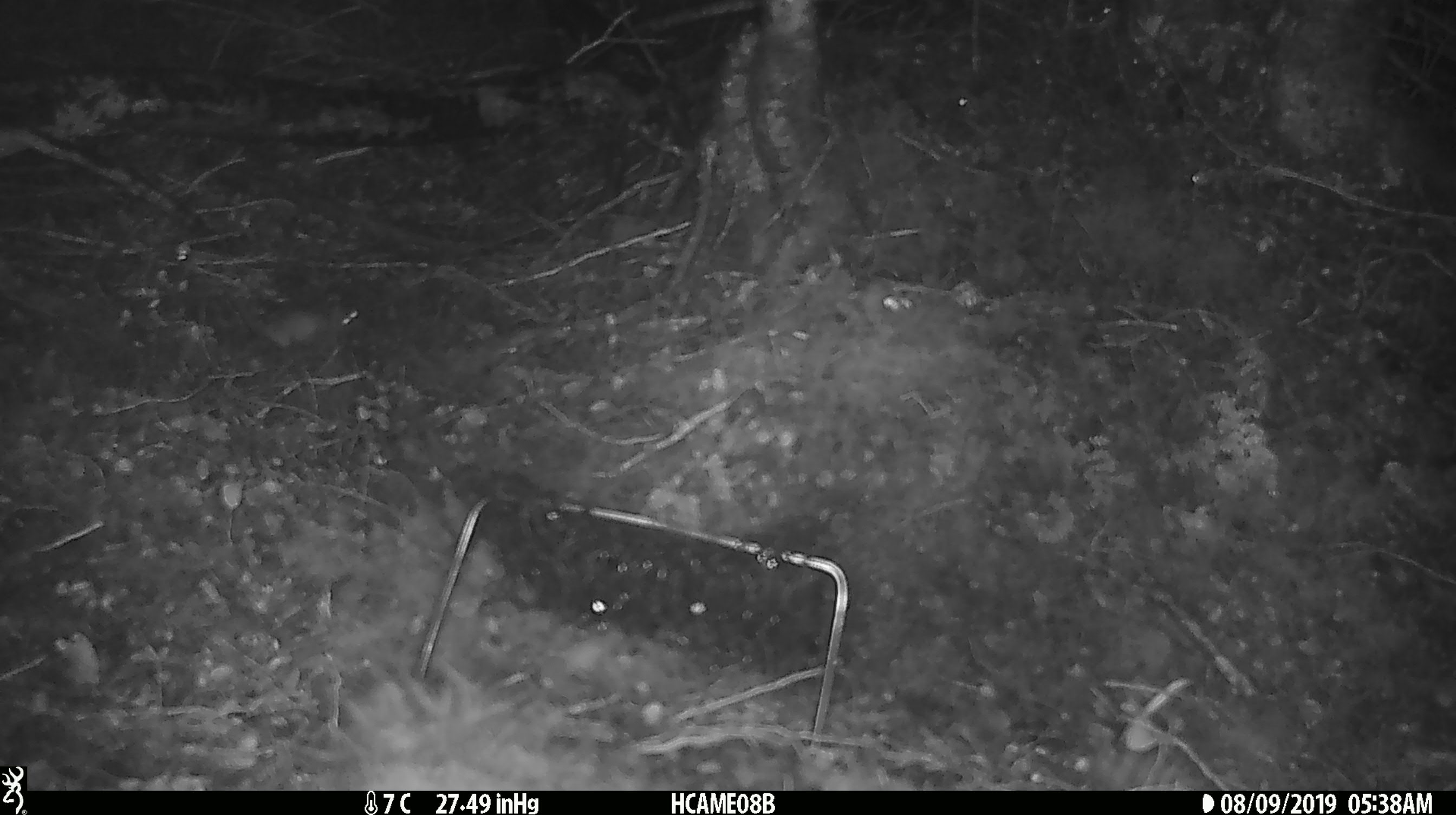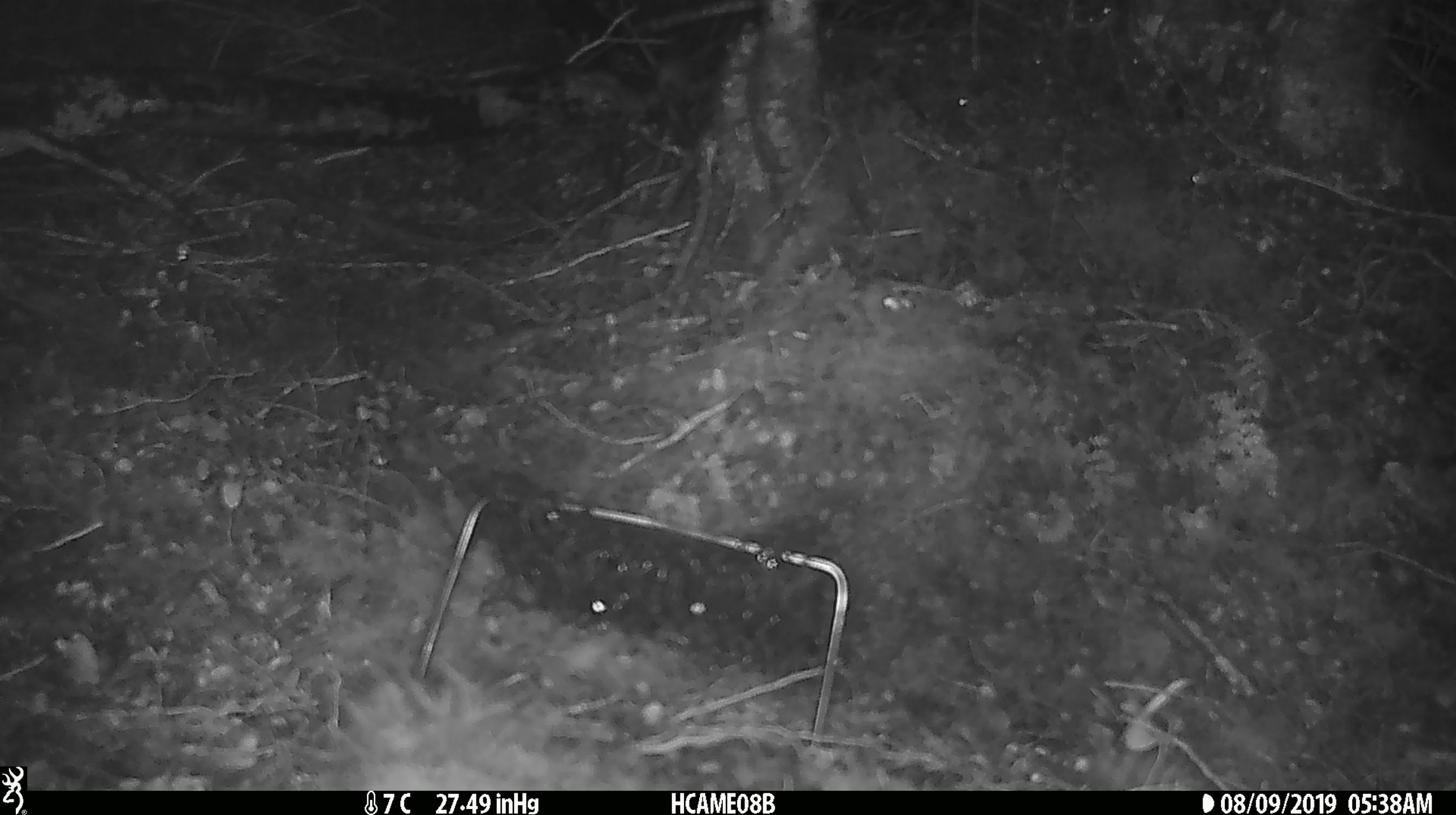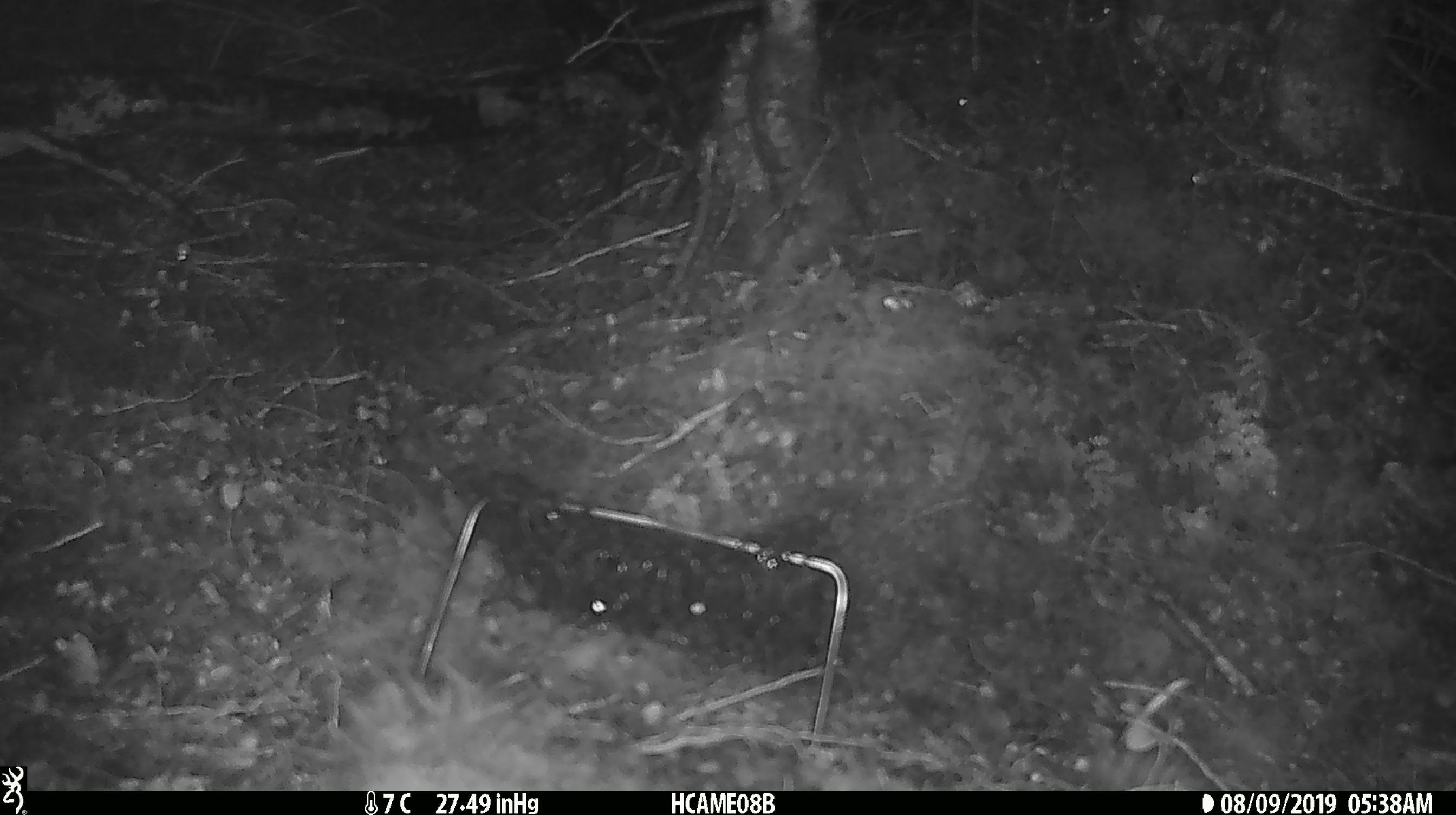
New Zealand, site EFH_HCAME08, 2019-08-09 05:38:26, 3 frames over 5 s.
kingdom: Animalia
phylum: Chordata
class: Mammalia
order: Rodentia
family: Muridae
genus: Mus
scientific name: Mus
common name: mouse